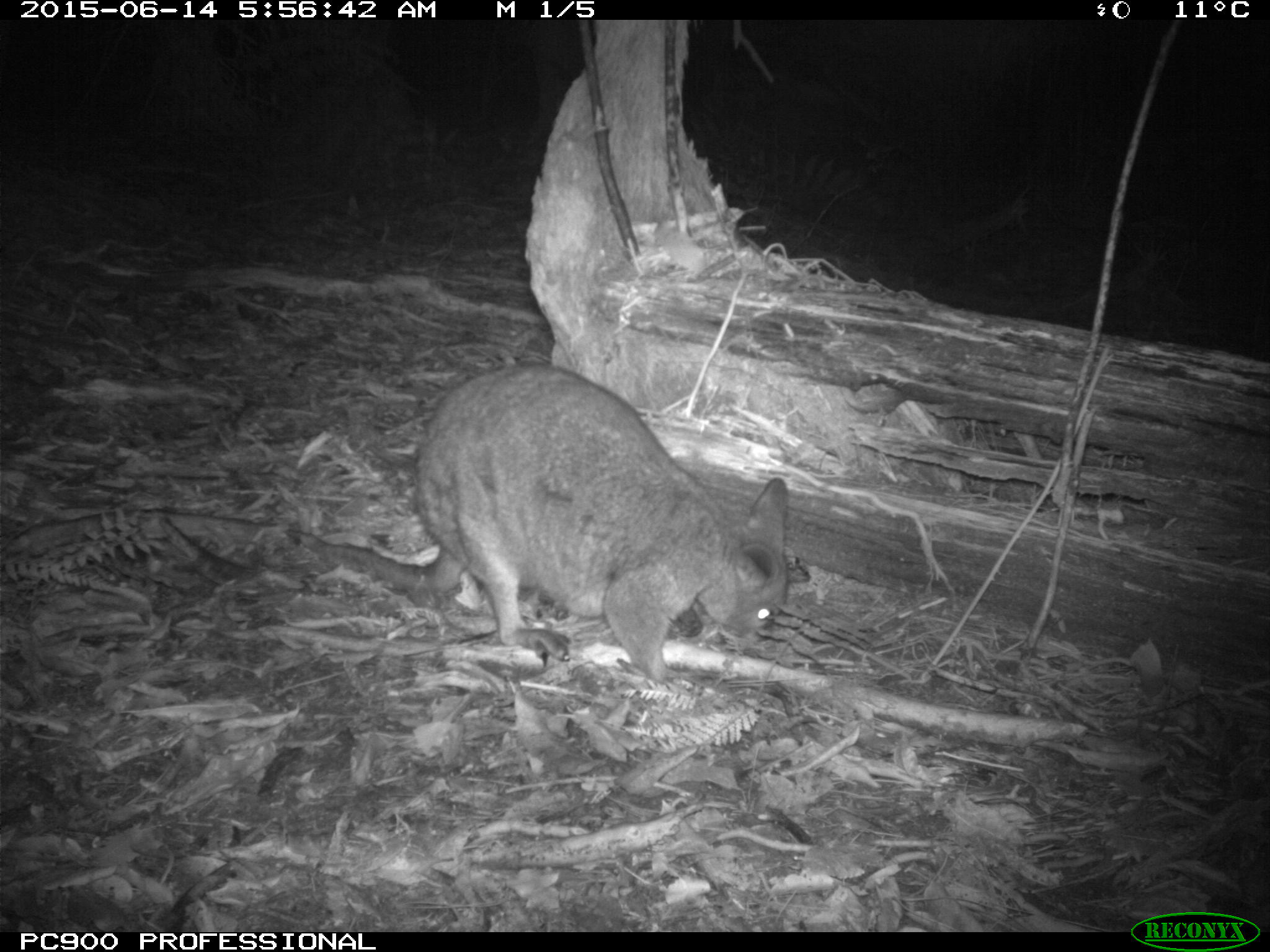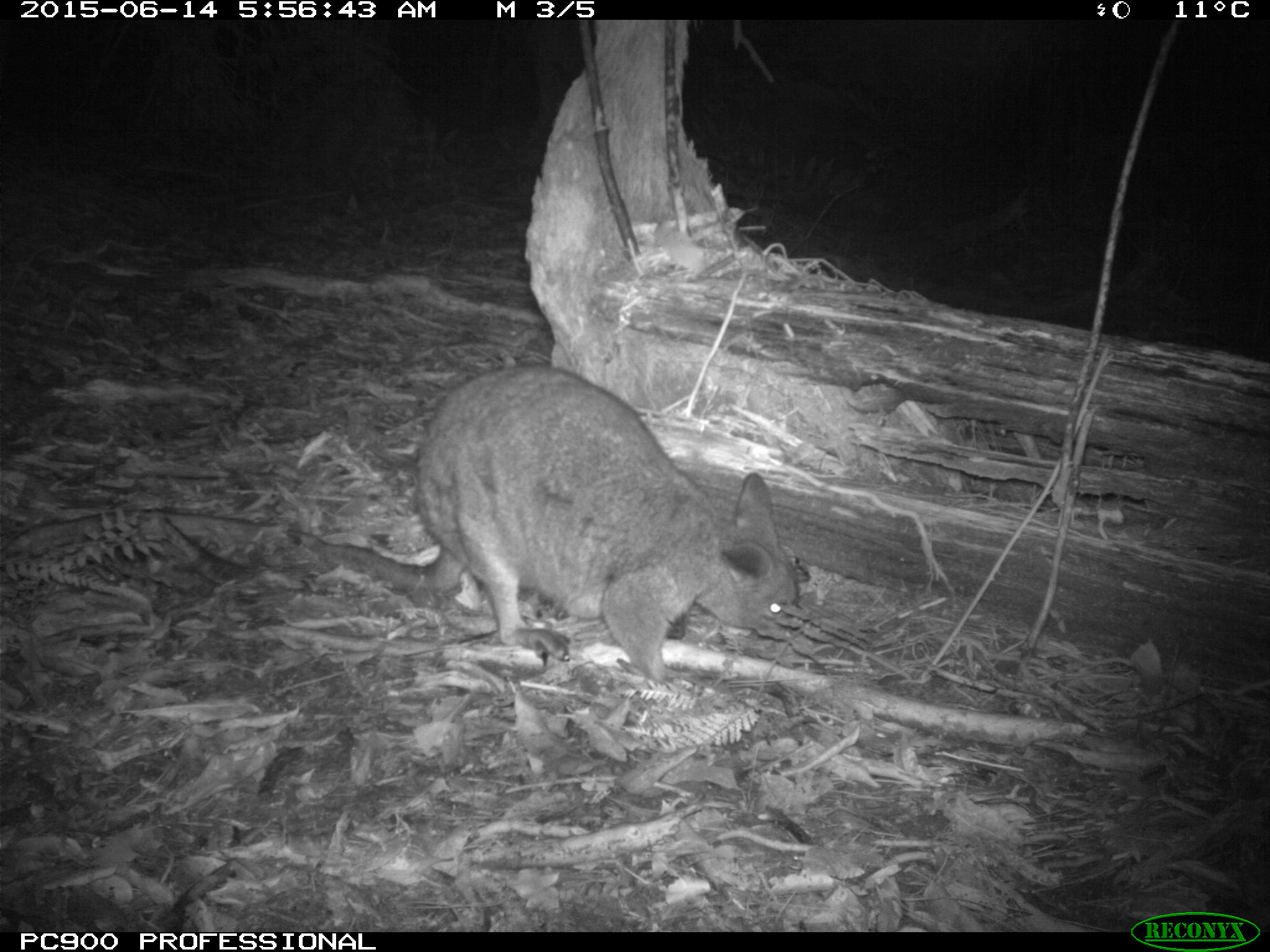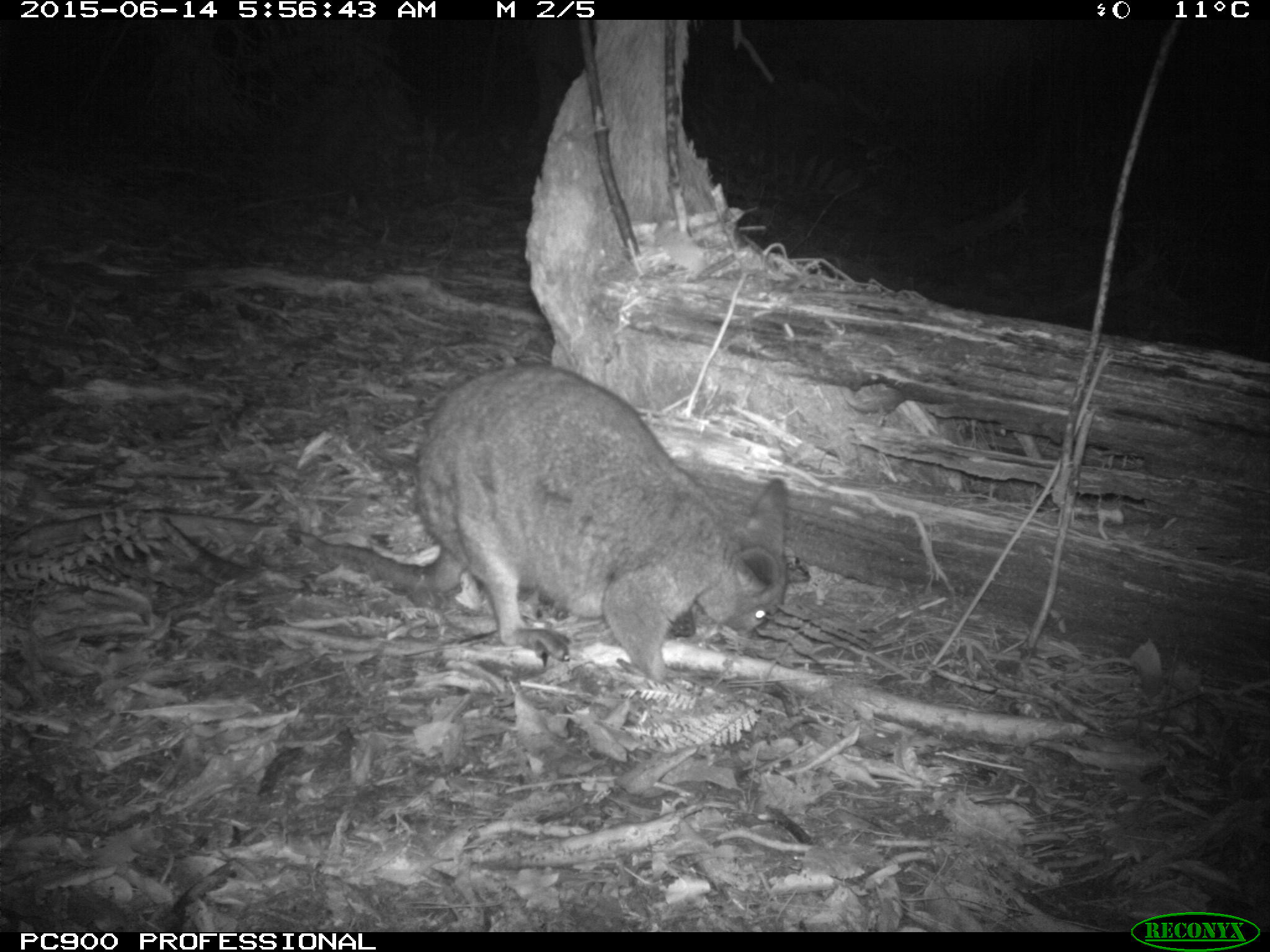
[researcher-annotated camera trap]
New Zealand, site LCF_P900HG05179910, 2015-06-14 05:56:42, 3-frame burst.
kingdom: Animalia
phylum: Chordata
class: Mammalia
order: Diprotodontia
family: Macropodidae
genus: Notamacropus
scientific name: Notamacropus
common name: wallaby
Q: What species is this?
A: Wallaby (Notamacropus).